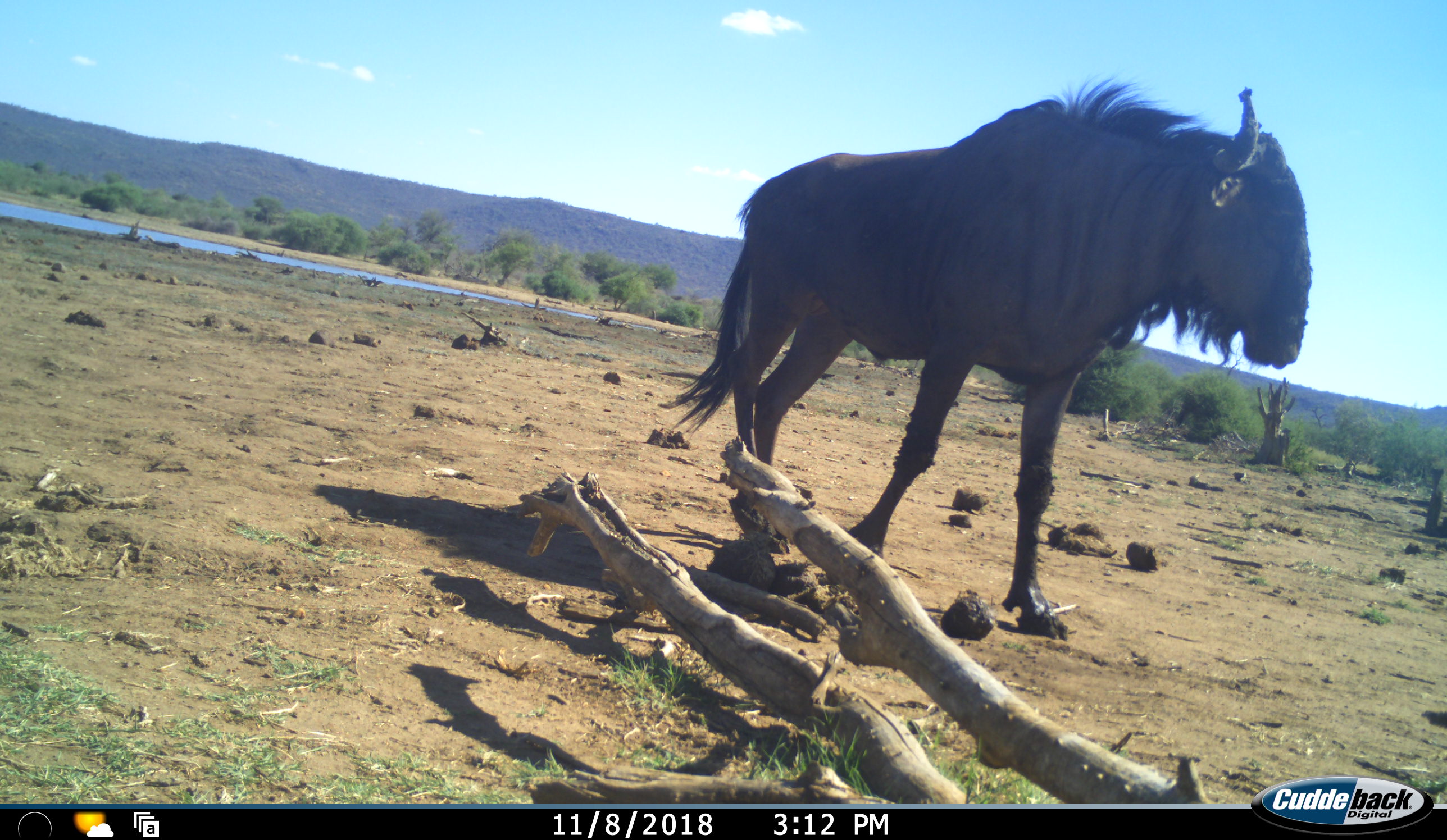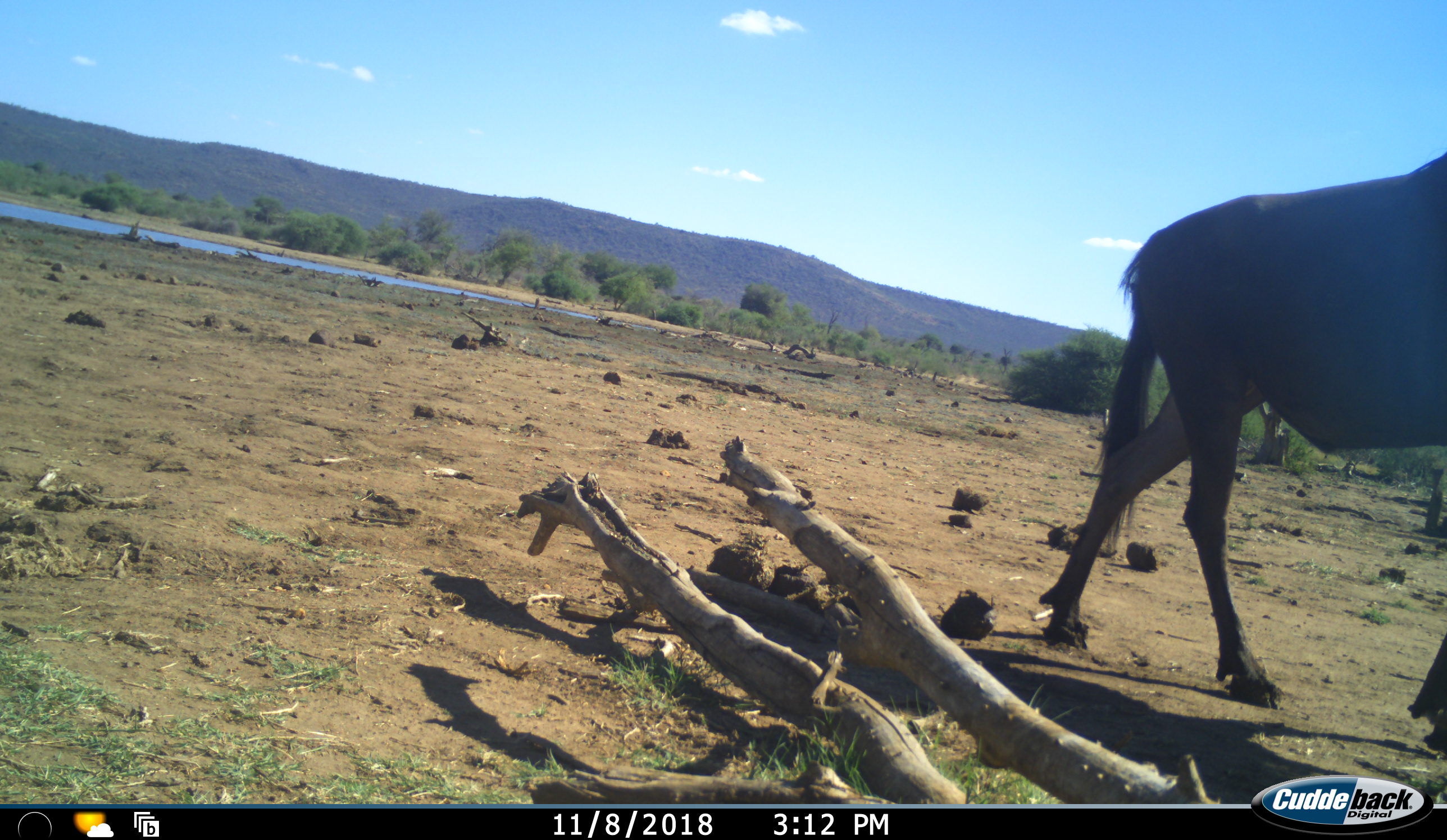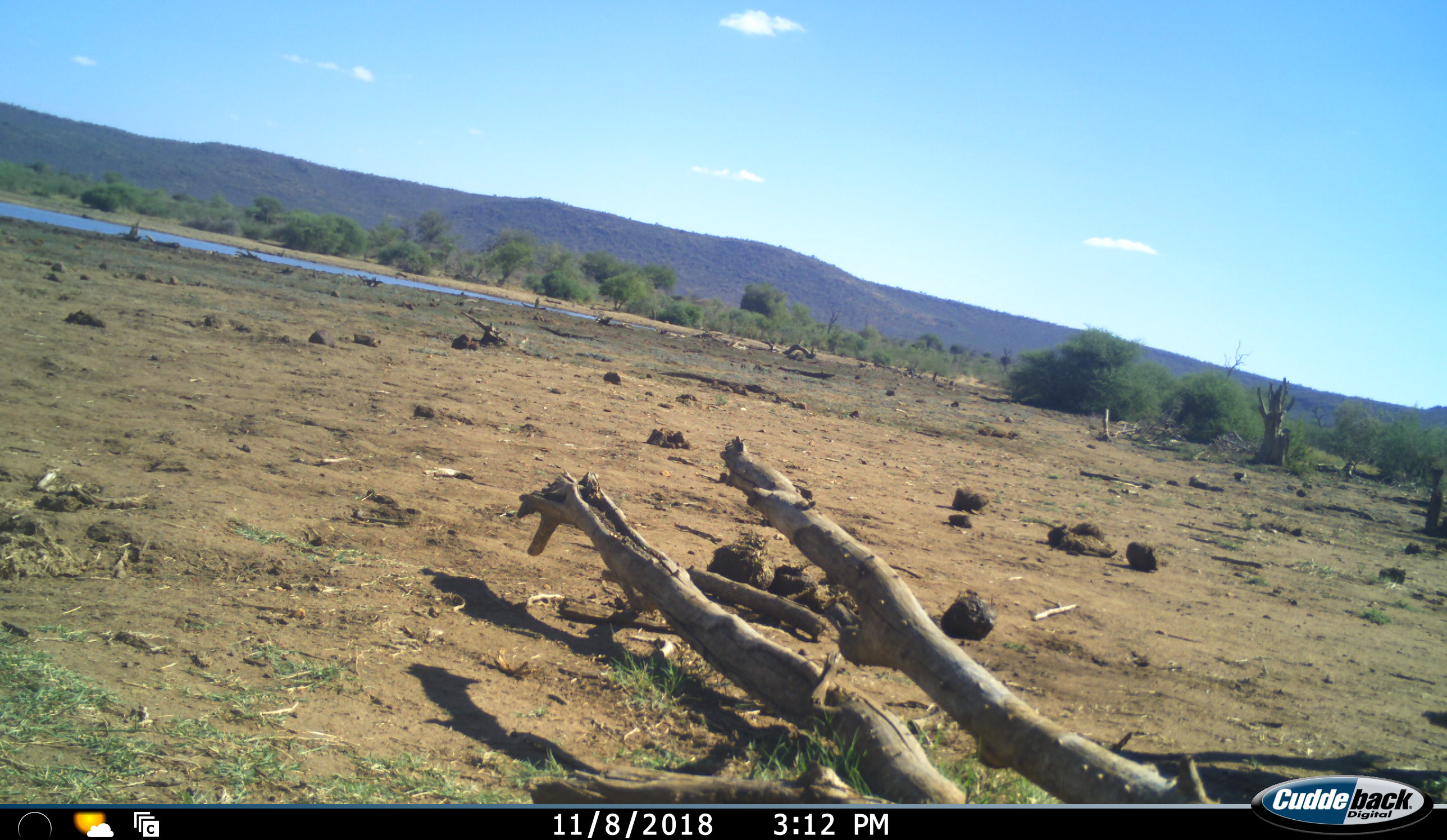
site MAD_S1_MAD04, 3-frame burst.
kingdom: Animalia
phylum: Chordata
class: Mammalia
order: Artiodactyla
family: Bovidae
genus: Connochaetes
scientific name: Connochaetes taurinus taurinus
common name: blue wildebeest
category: wildebeestblue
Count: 1.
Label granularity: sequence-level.